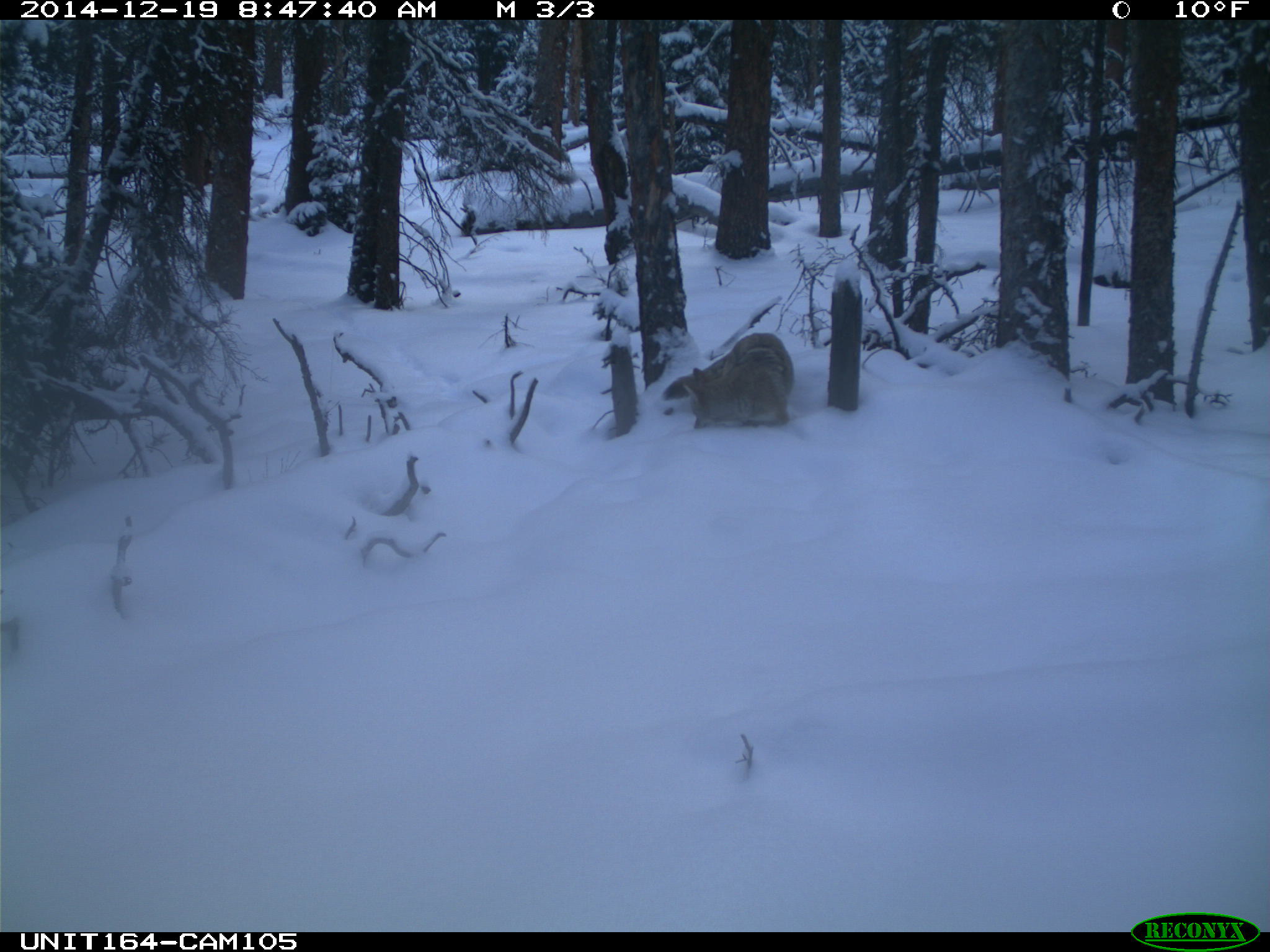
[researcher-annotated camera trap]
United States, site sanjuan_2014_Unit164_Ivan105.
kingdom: Animalia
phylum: Chordata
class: Mammalia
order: Carnivora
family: Canidae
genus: Canis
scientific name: Canis latrans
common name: coyote